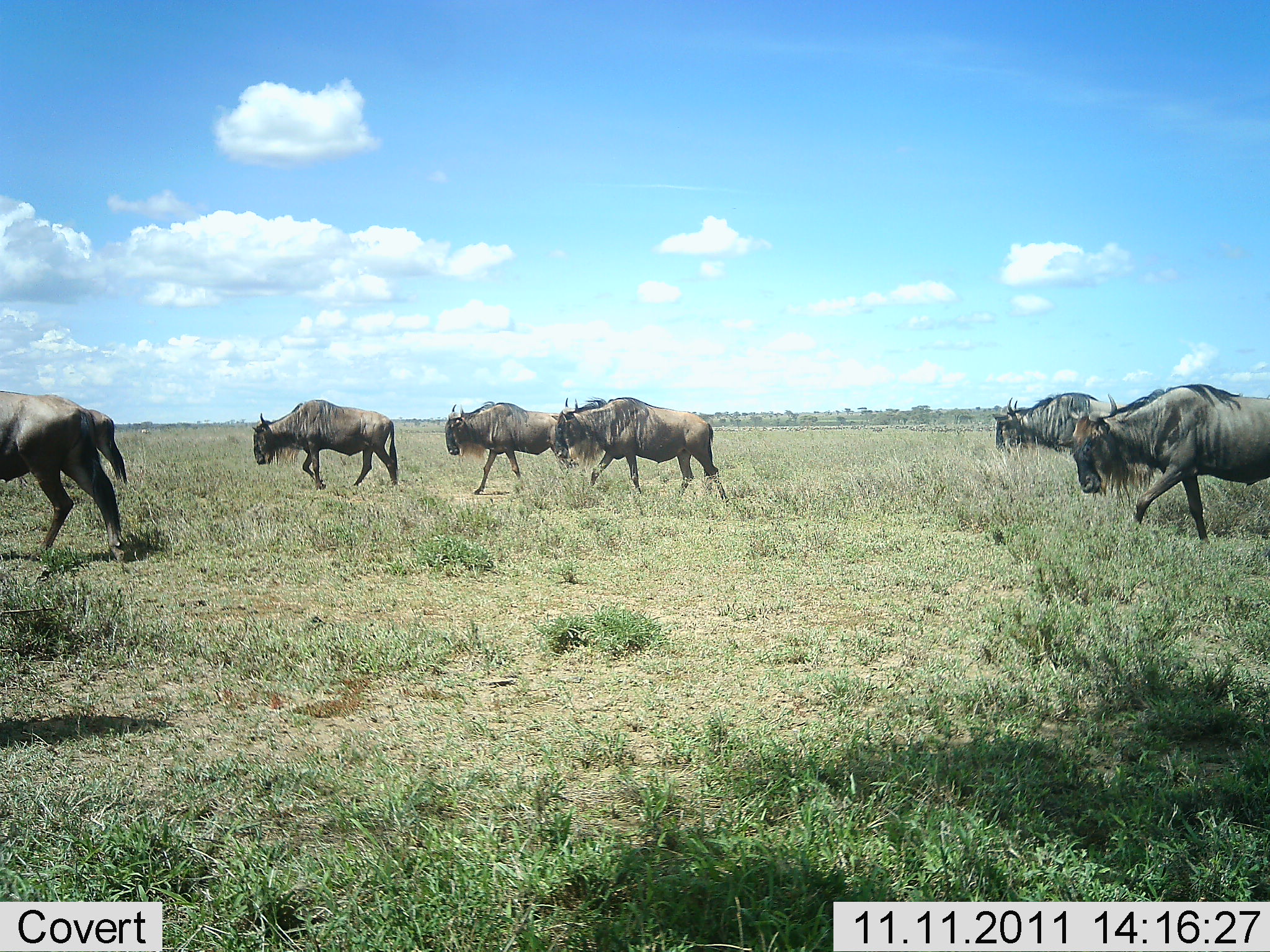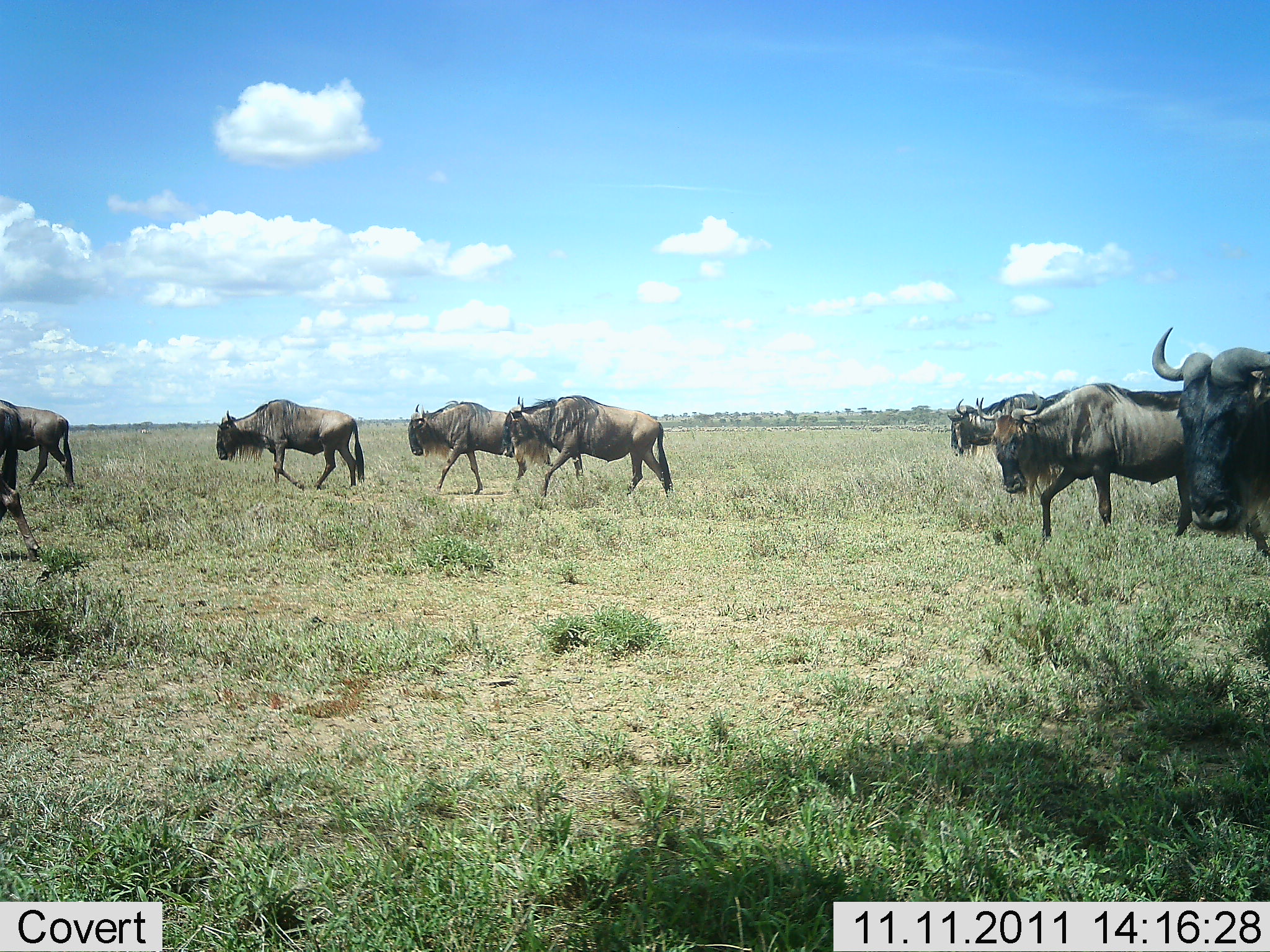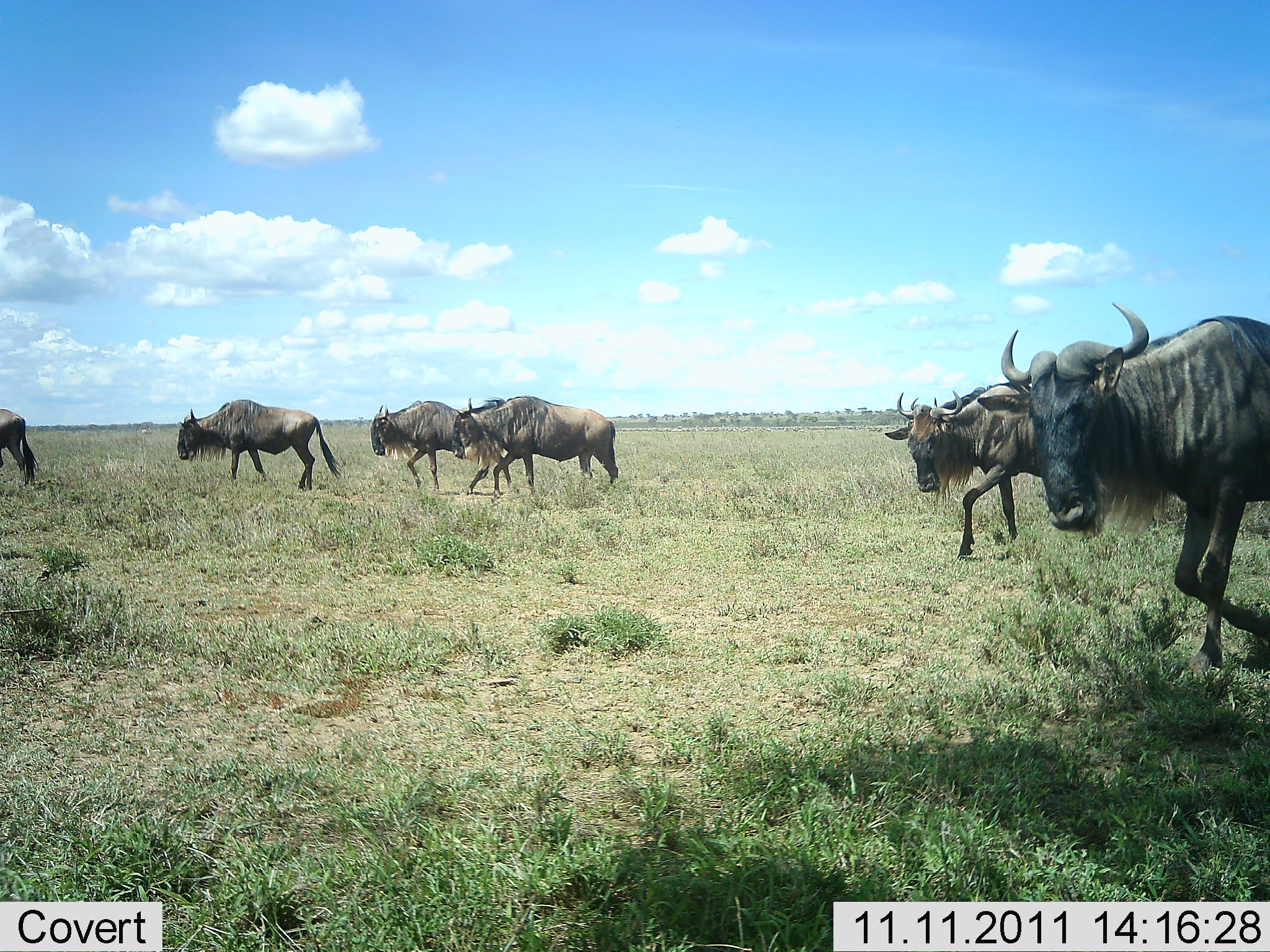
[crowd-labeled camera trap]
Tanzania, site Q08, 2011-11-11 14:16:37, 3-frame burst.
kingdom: Animalia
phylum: Chordata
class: Mammalia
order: Artiodactyla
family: Bovidae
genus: Connochaetes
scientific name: Connochaetes taurinus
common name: blue wildebeest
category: wildebeest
Wildebeest (blue wildebeest) (Connochaetes taurinus), count 8. Behavior (volunteer vote fractions): standing 0%, resting 0%, moving 100%, interacting 0%. Young present (vote fraction): 0%. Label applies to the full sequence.